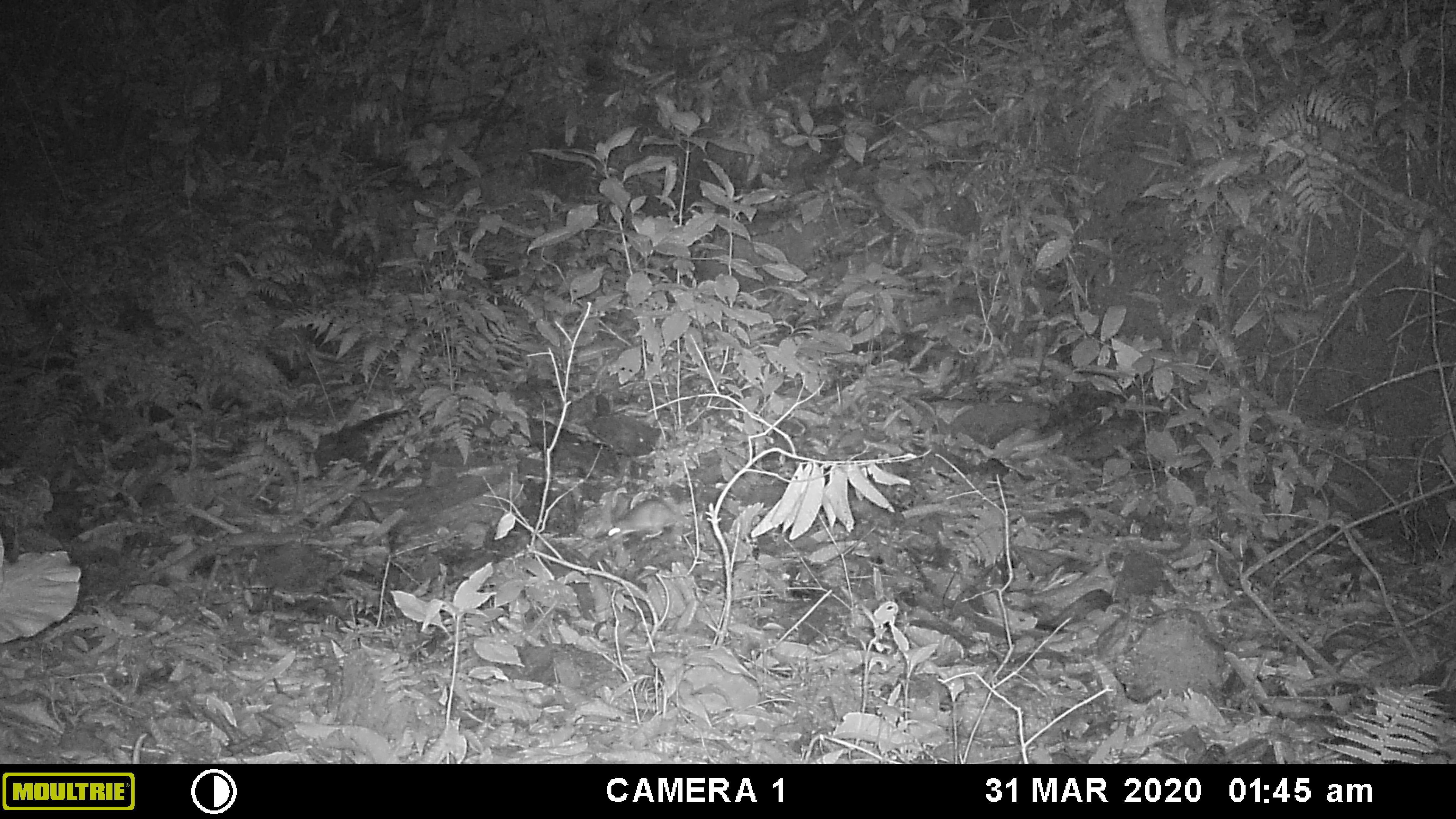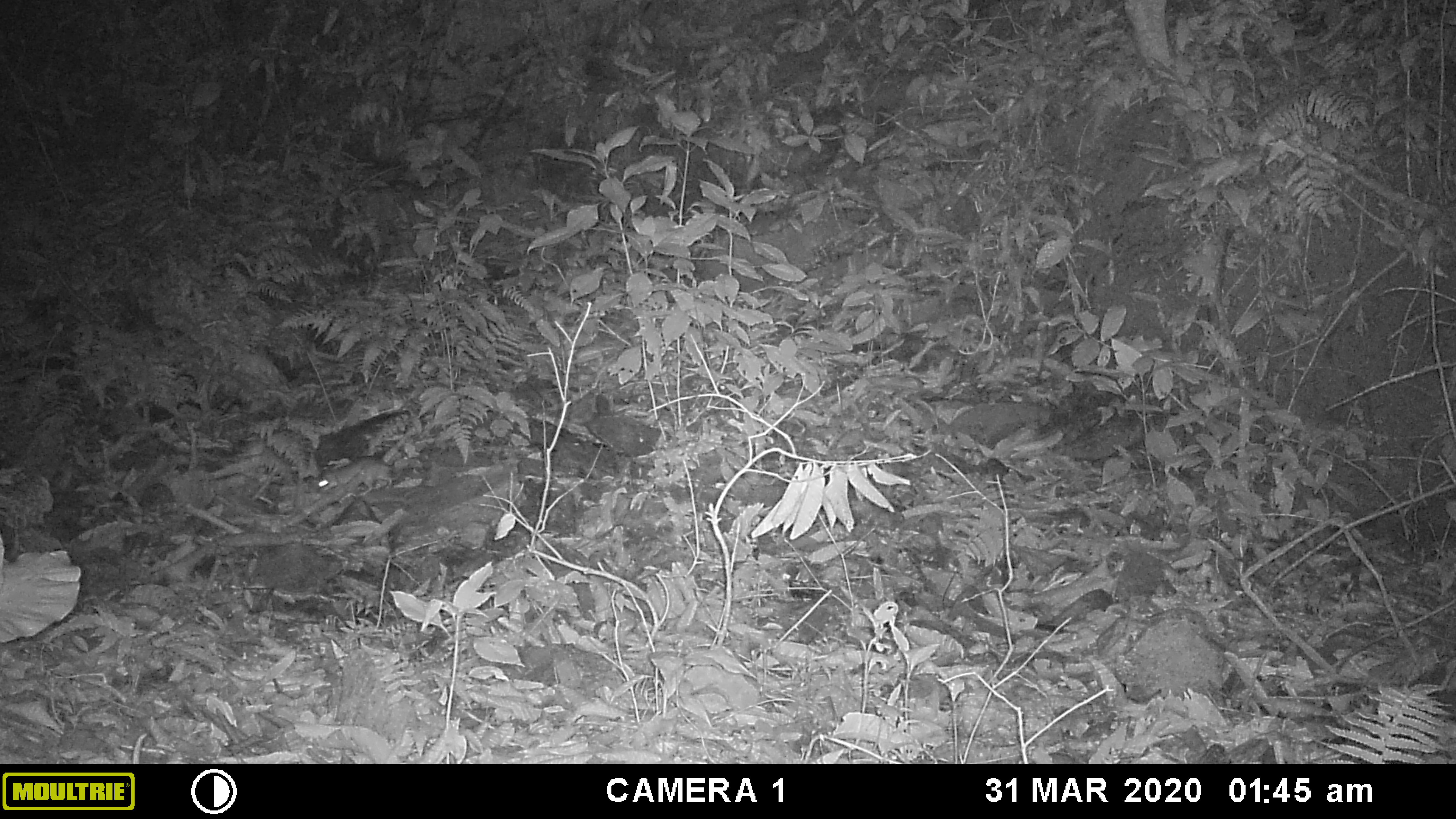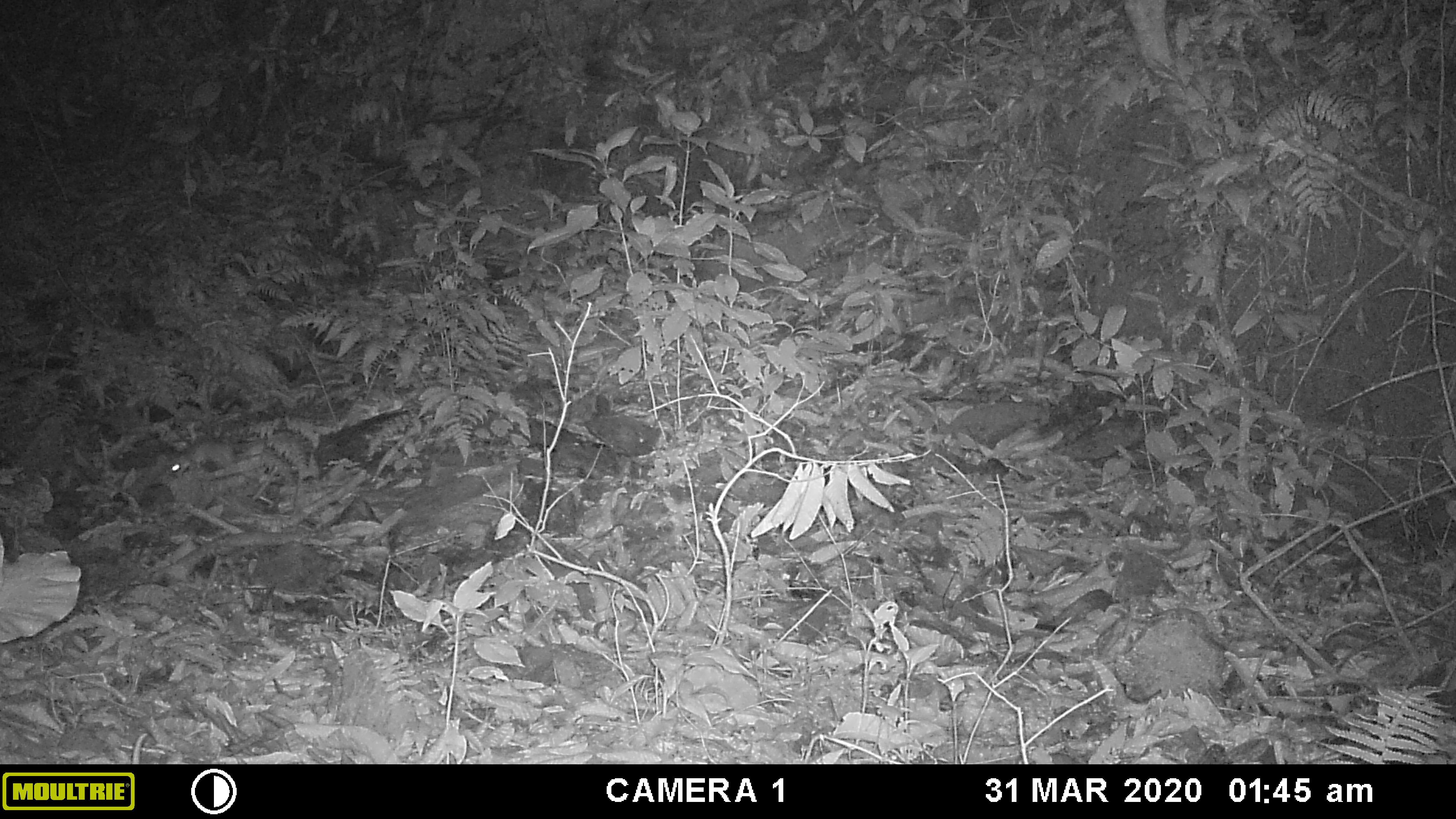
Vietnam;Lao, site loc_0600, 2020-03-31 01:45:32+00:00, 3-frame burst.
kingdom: Animalia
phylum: Chordata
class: Mammalia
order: Rodentia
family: Muridae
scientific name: Muridae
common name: old-world mice and rats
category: unidentified murid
Unidentified murid (old-world mice and rats) (Muridae). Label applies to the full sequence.